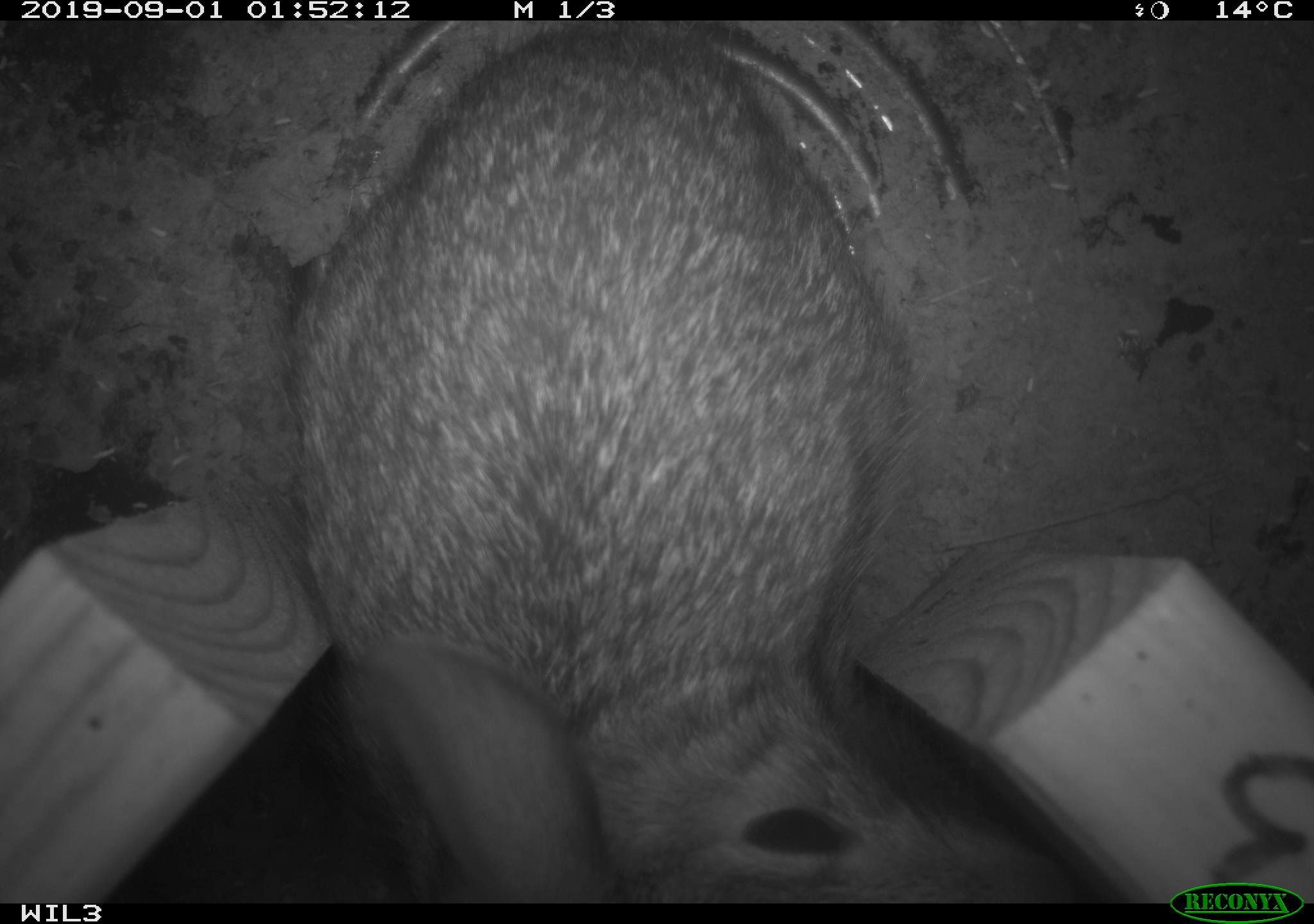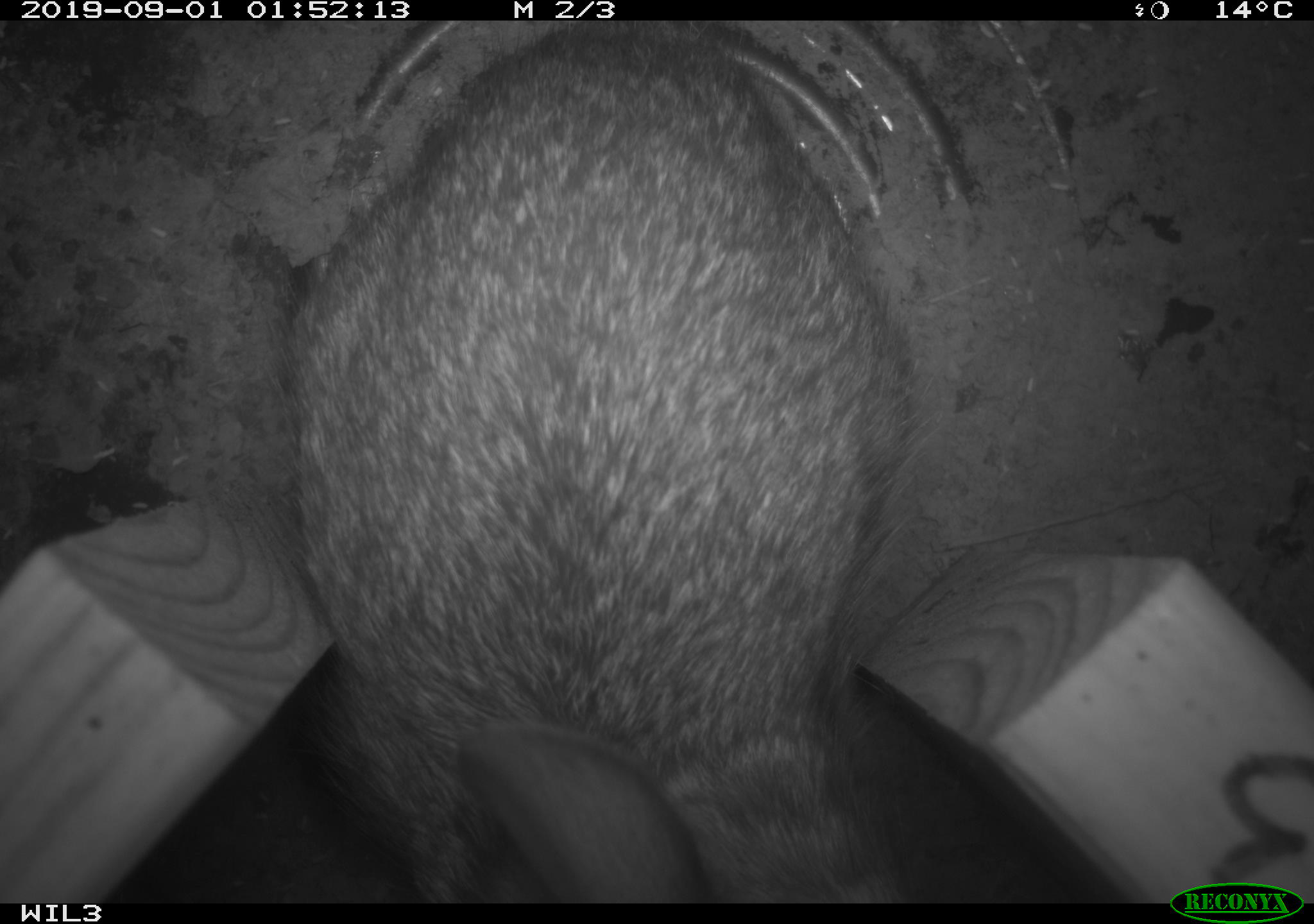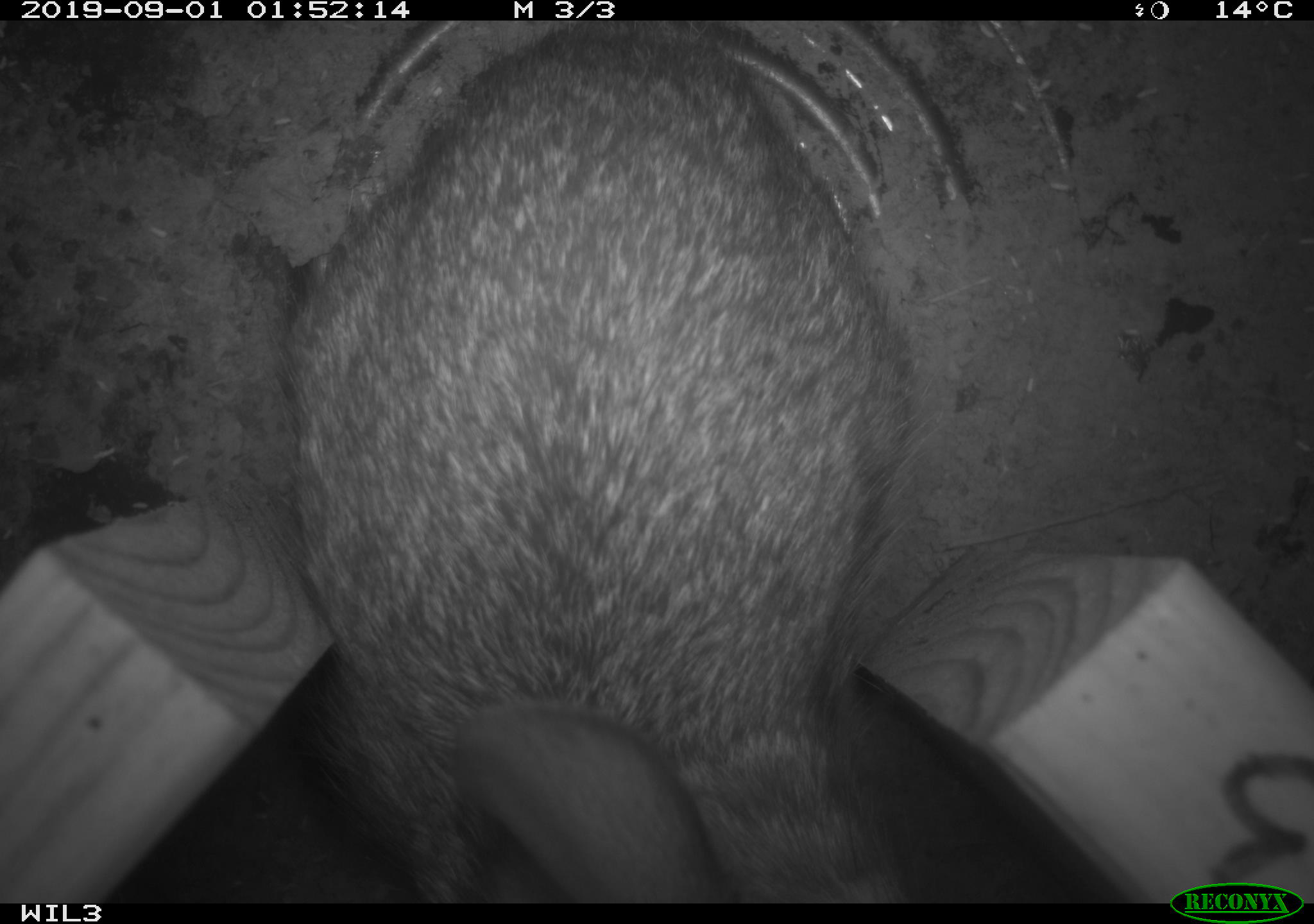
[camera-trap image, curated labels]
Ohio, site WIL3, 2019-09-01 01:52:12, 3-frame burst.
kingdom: Animalia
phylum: Chordata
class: Mammalia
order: Lagomorpha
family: Leporidae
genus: Sylvilagus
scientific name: Sylvilagus floridanus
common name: eastern cottontail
Eastern cottontail (Sylvilagus floridanus).